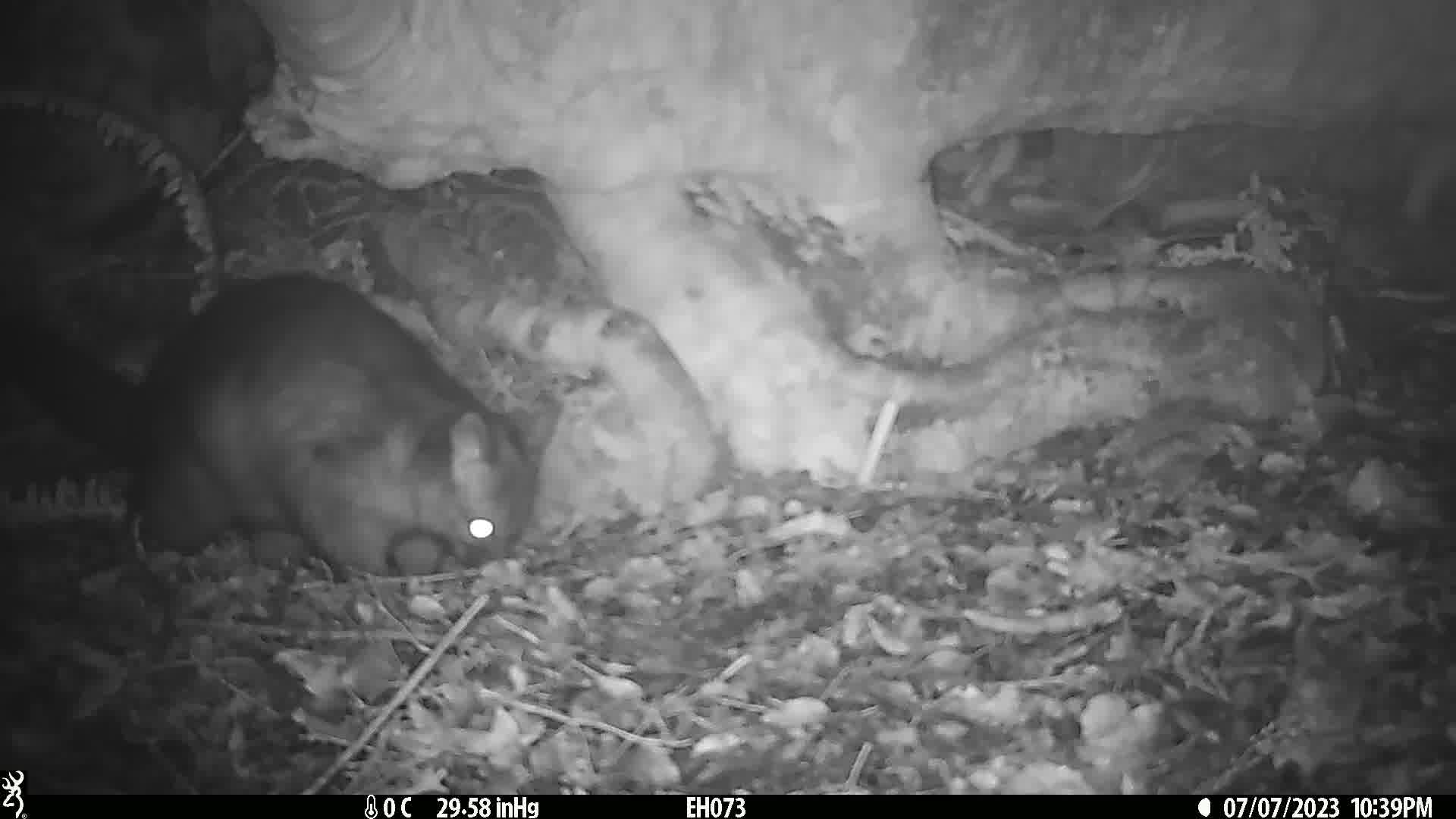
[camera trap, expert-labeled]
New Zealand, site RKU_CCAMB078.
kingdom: Animalia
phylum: Chordata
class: Mammalia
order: Diprotodontia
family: Phalangeridae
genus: Trichosurus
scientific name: Trichosurus vulpecula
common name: common brushtail possum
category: possum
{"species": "possum (common brushtail possum) (Trichosurus vulpecula)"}